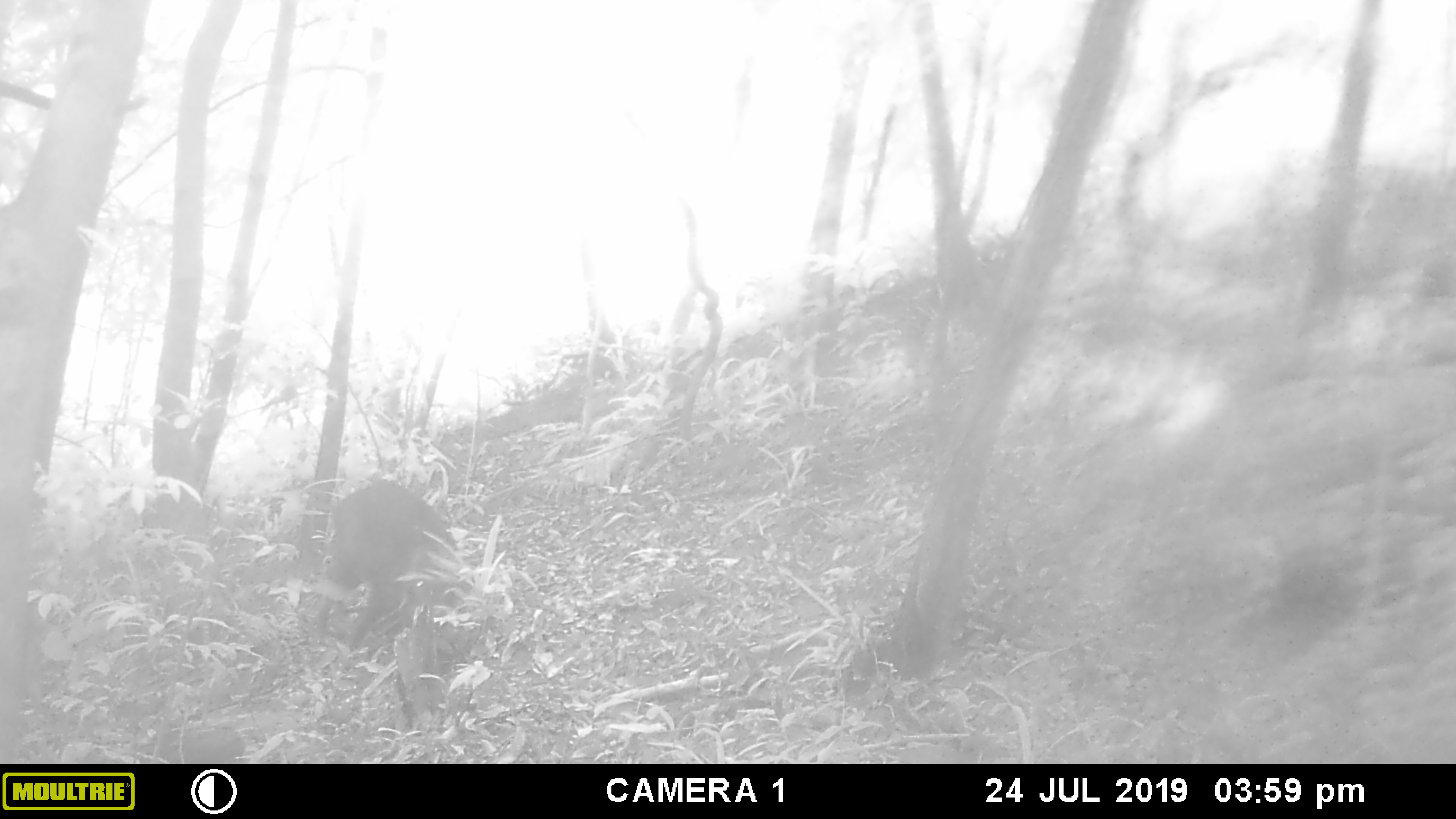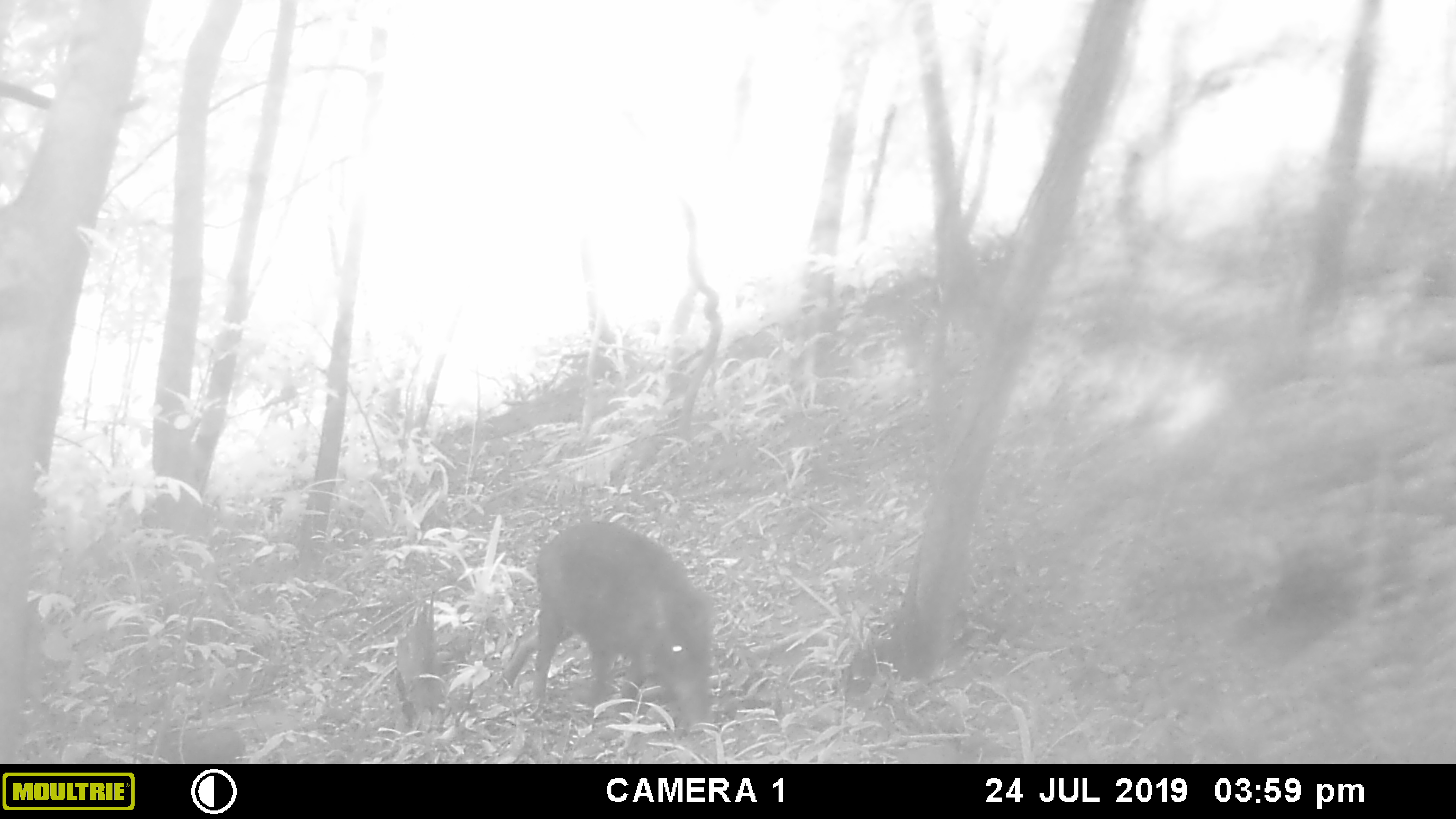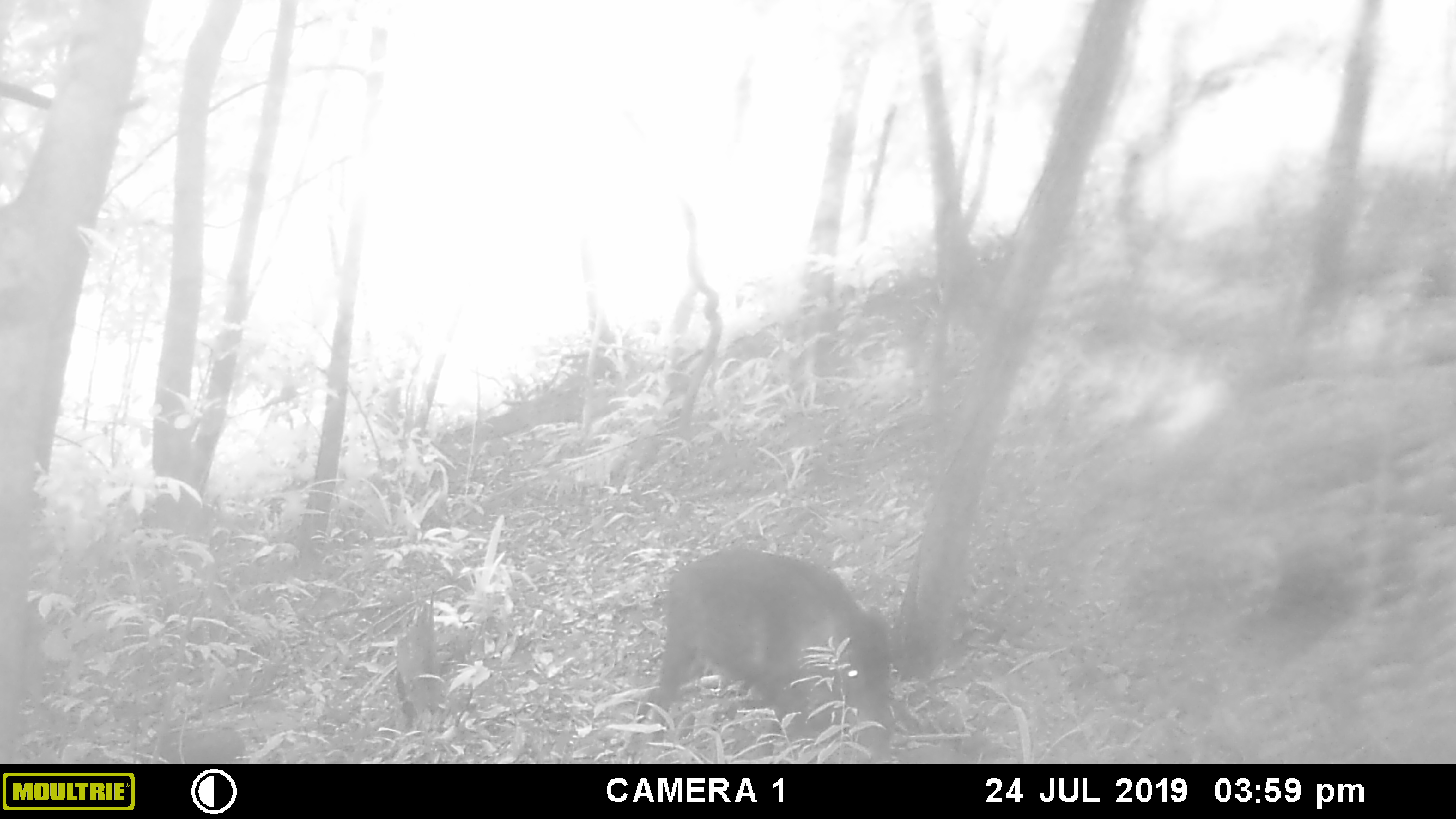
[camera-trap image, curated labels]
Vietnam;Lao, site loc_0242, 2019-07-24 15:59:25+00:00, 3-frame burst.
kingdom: Animalia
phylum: Chordata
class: Mammalia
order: Artiodactyla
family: Suidae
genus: Sus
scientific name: Sus scrofa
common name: eurasian wild pig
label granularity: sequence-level